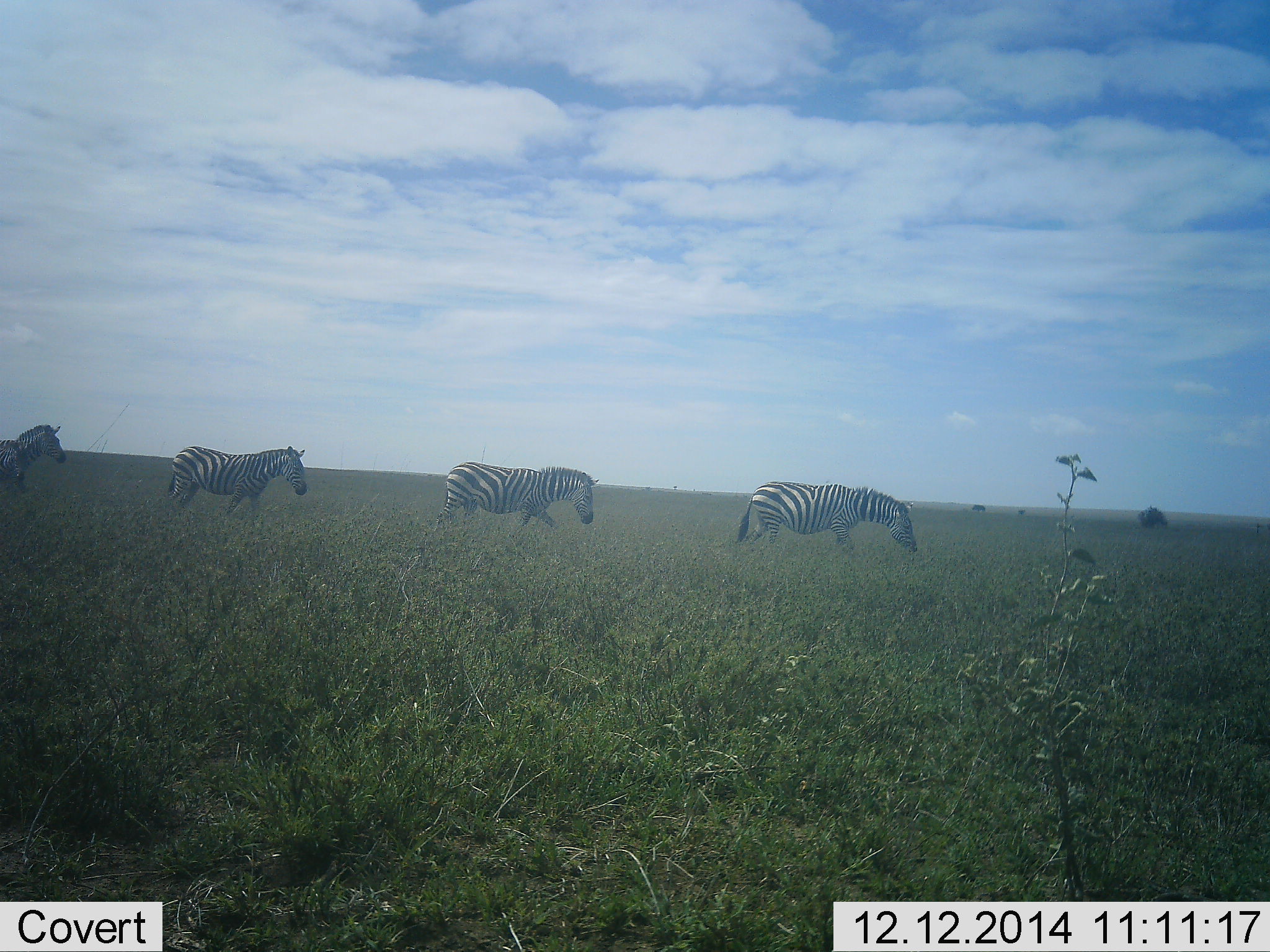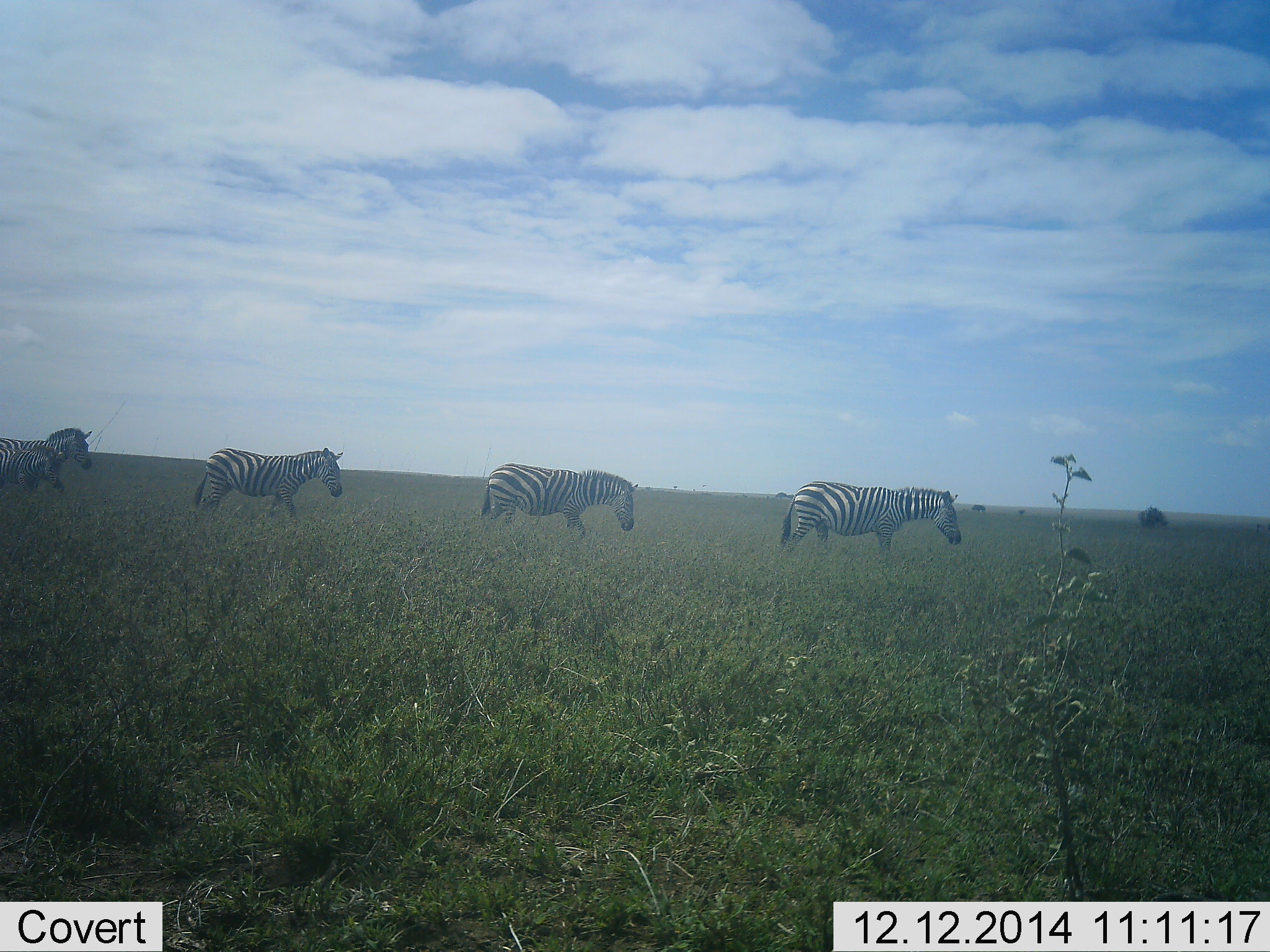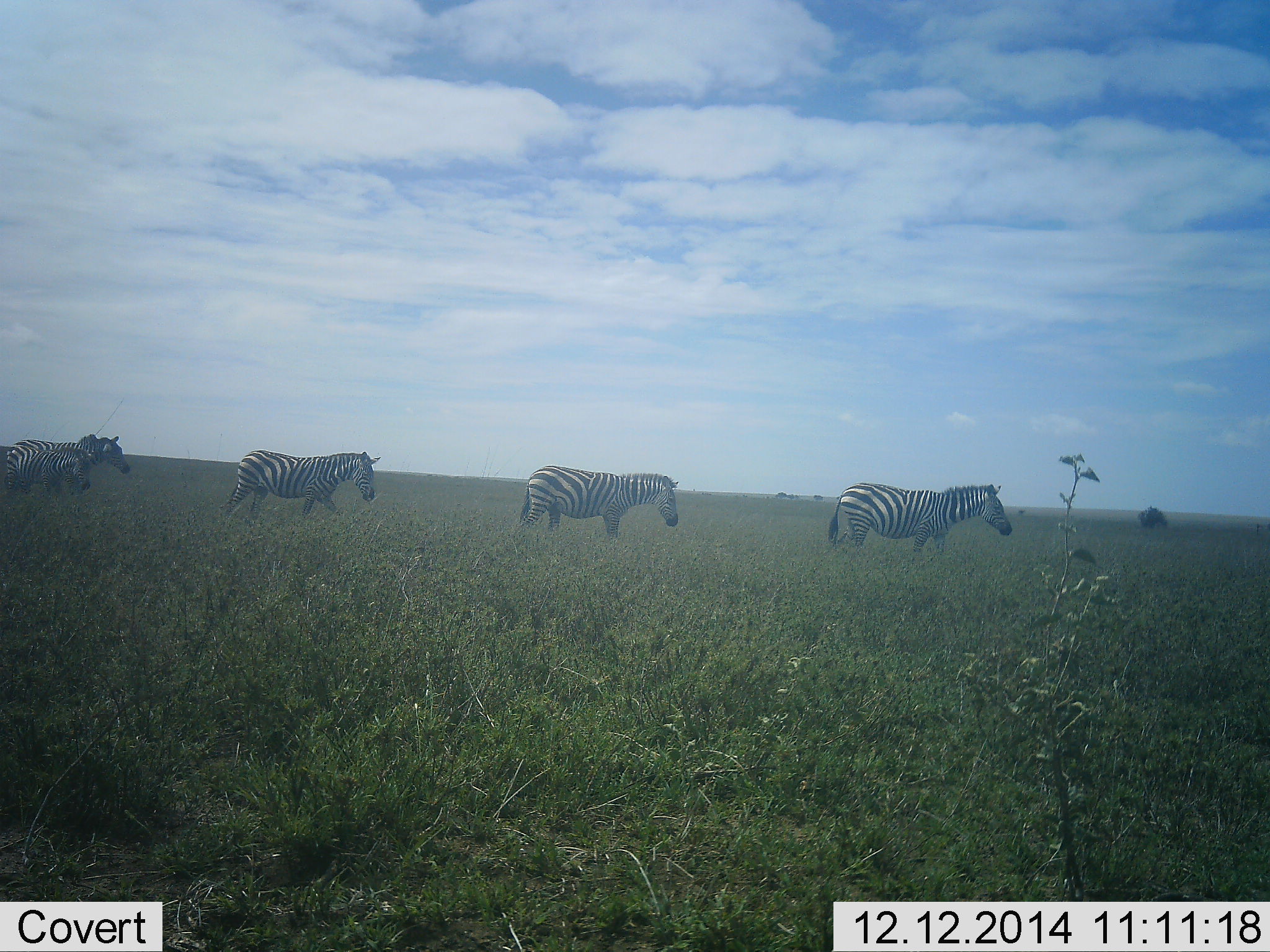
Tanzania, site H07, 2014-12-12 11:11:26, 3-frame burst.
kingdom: Animalia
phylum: Chordata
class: Mammalia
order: Perissodactyla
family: Equidae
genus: Equus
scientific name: Equus quagga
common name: plains zebra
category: zebra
Zebra (plains zebra) (Equus quagga), count 4. Behavior (volunteer vote fractions): standing 10%, resting 0%, moving 100%, interacting 0%. Young present (vote fraction): 0%. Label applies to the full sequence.